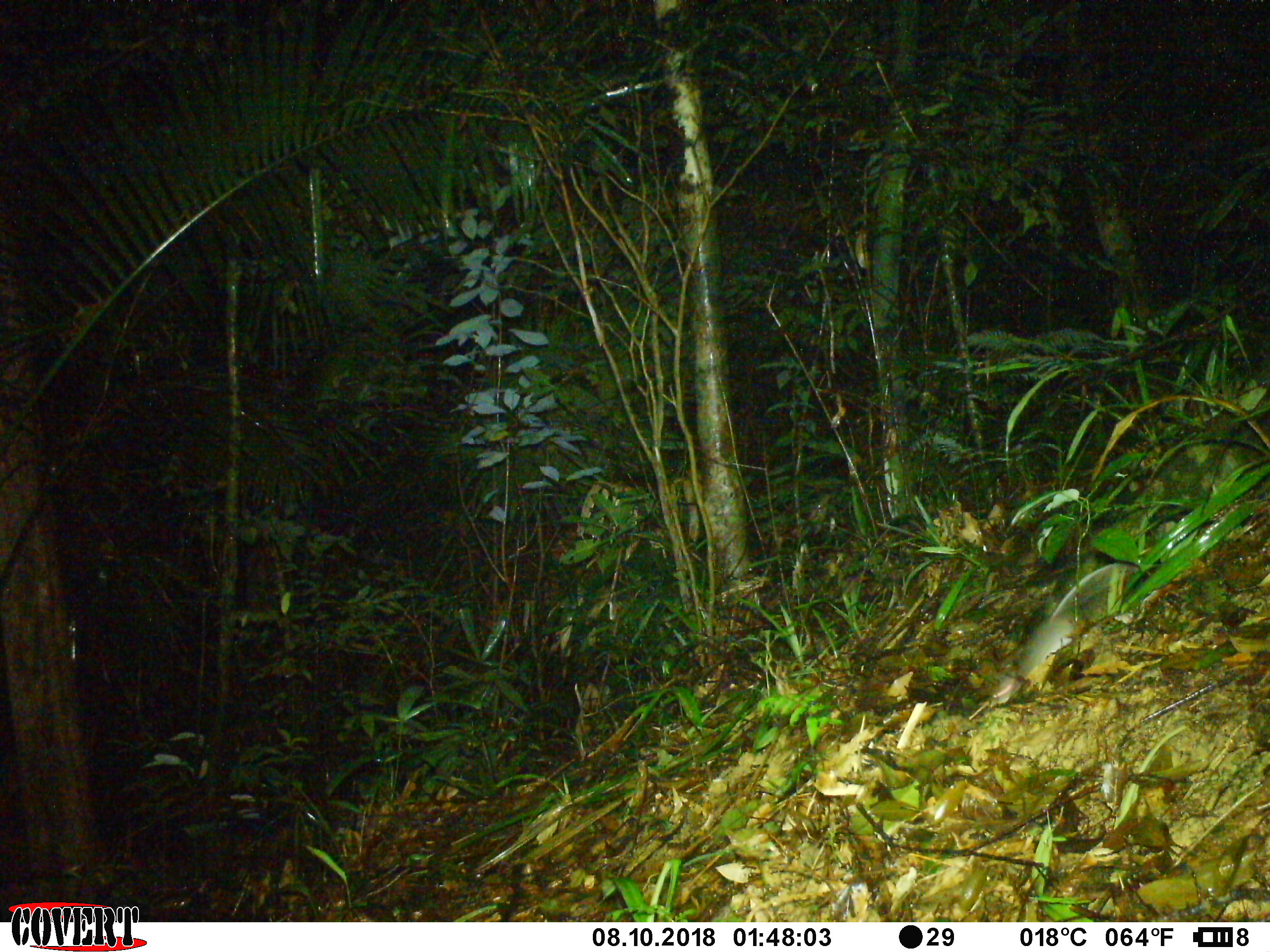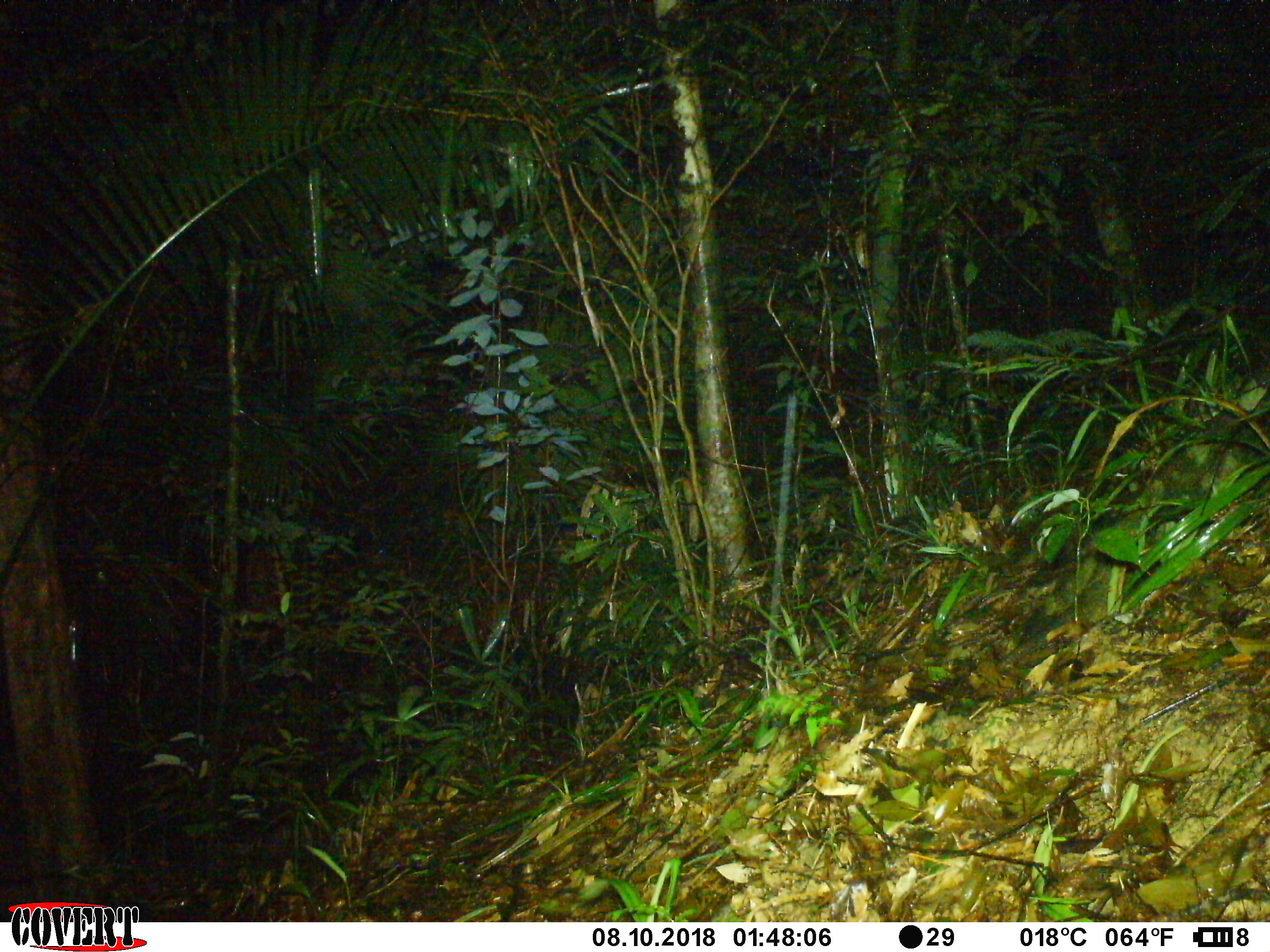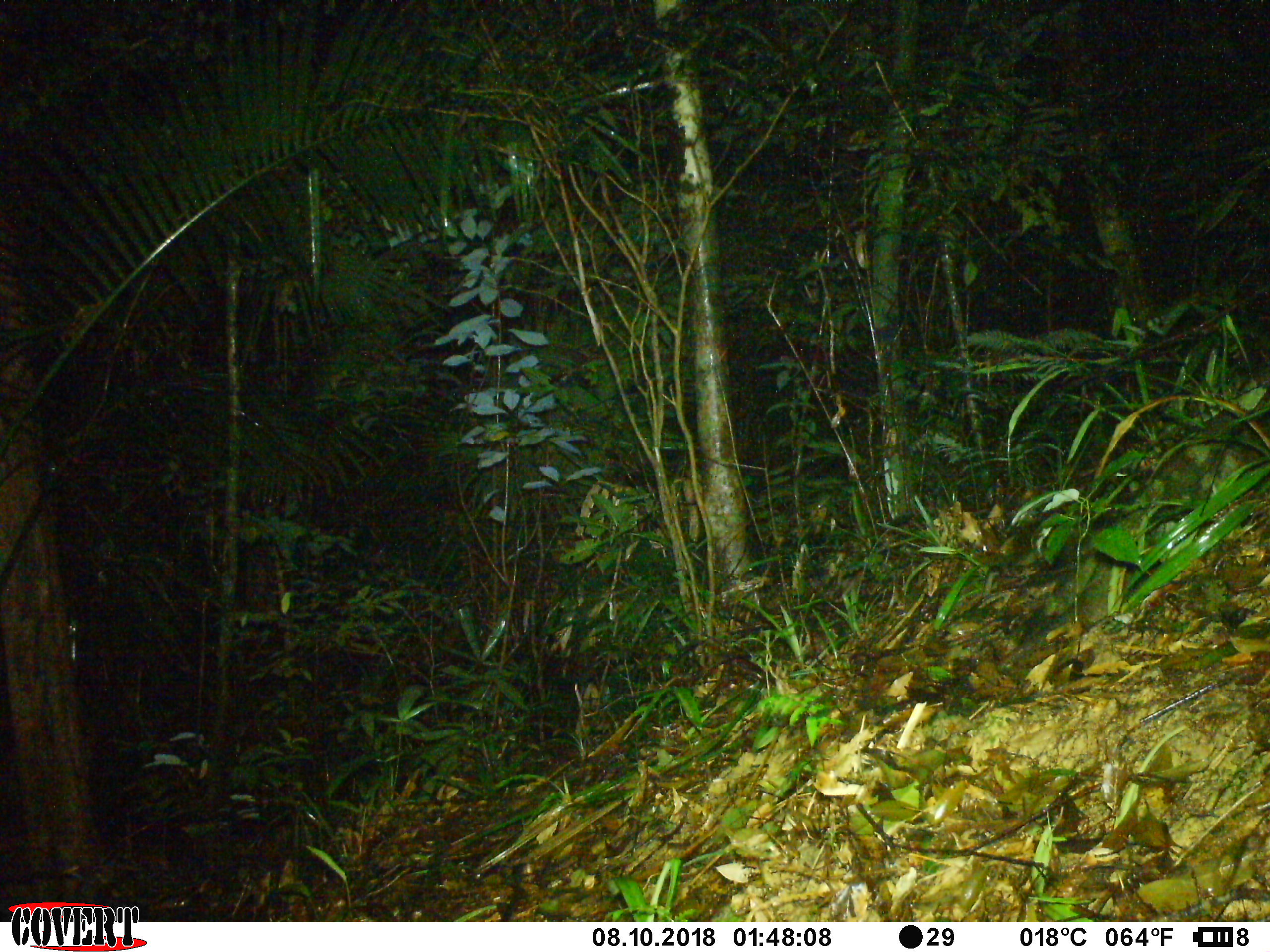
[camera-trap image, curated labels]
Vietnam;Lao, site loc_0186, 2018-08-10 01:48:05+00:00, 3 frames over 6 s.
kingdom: Animalia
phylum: Chordata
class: Mammalia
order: Rodentia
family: Muridae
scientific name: Muridae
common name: old-world mice and rats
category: unidentified murid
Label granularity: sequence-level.